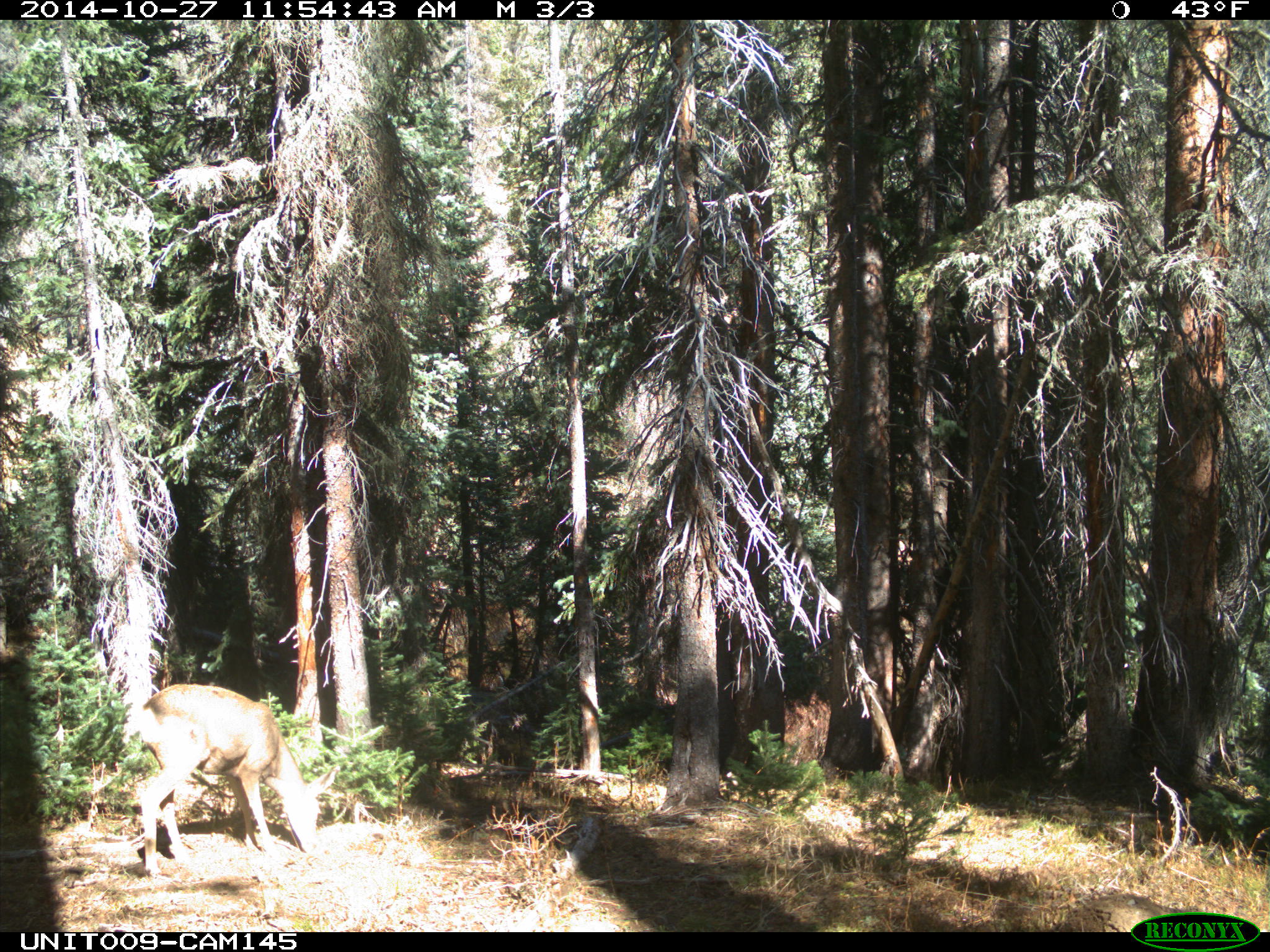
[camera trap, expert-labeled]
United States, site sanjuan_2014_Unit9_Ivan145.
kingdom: Animalia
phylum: Chordata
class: Mammalia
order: Artiodactyla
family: Cervidae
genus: Odocoileus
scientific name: Odocoileus hemionus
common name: mule deer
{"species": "Odocoileus hemionus (mule deer)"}